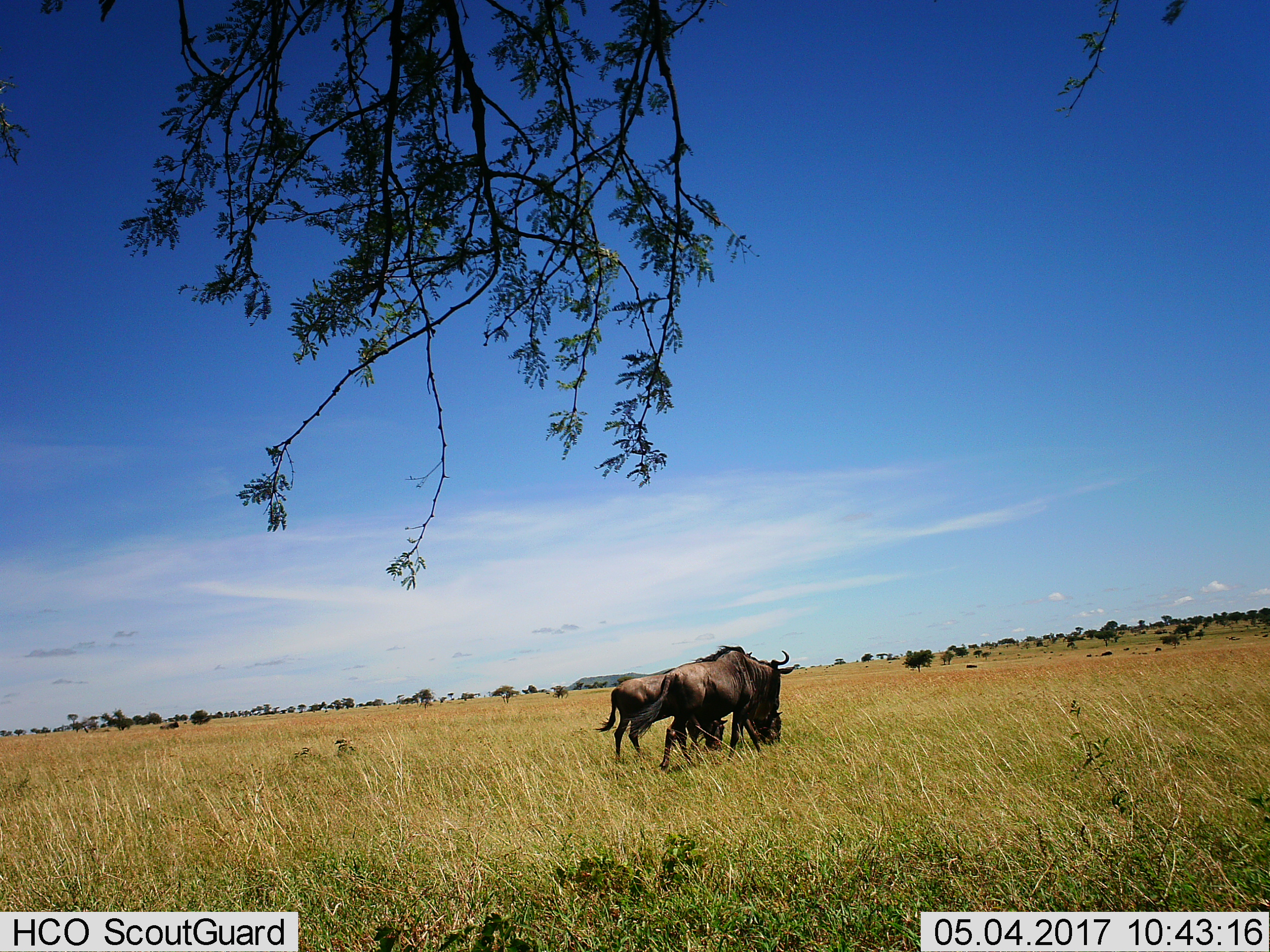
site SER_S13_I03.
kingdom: Animalia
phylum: Chordata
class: Mammalia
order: Artiodactyla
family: Bovidae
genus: Connochaetes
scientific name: Connochaetes taurinus taurinus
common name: blue wildebeest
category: wildebeestblue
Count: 2.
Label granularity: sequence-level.